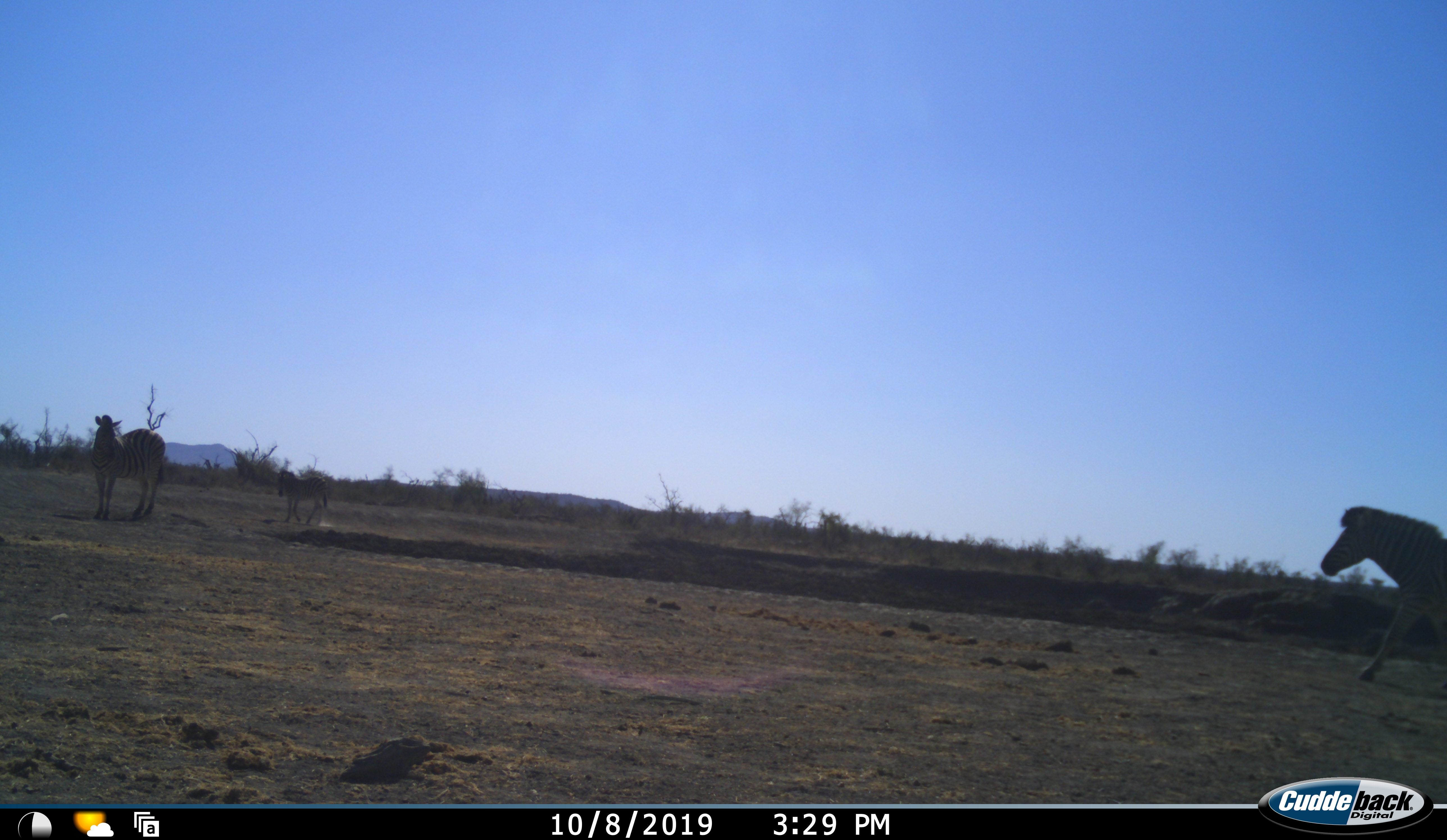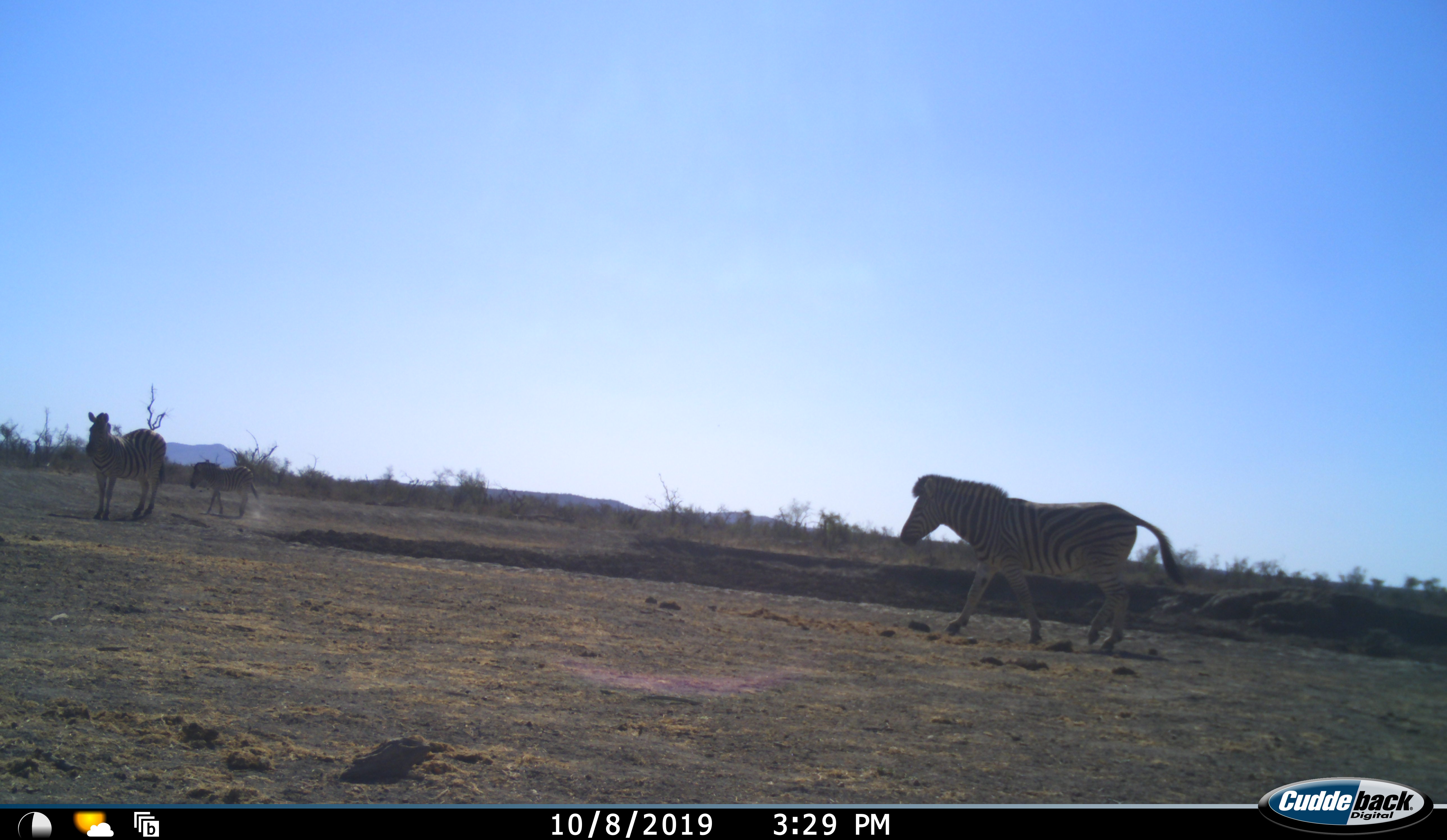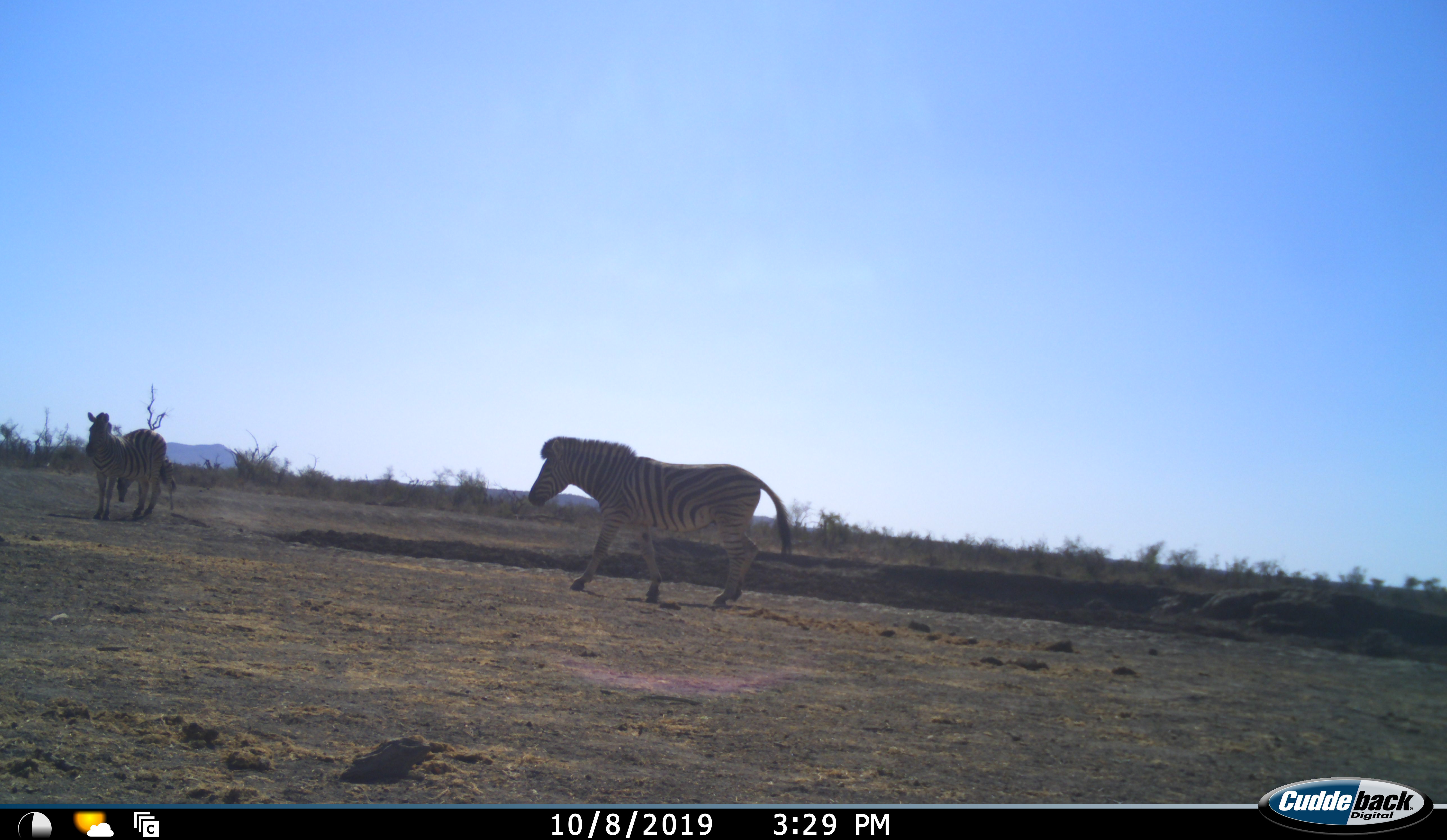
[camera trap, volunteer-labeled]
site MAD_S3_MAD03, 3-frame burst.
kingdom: Animalia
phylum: Chordata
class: Mammalia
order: Perissodactyla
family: Equidae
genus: Equus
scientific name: Equus quagga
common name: plains zebra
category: zebraplains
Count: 3.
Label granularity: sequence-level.